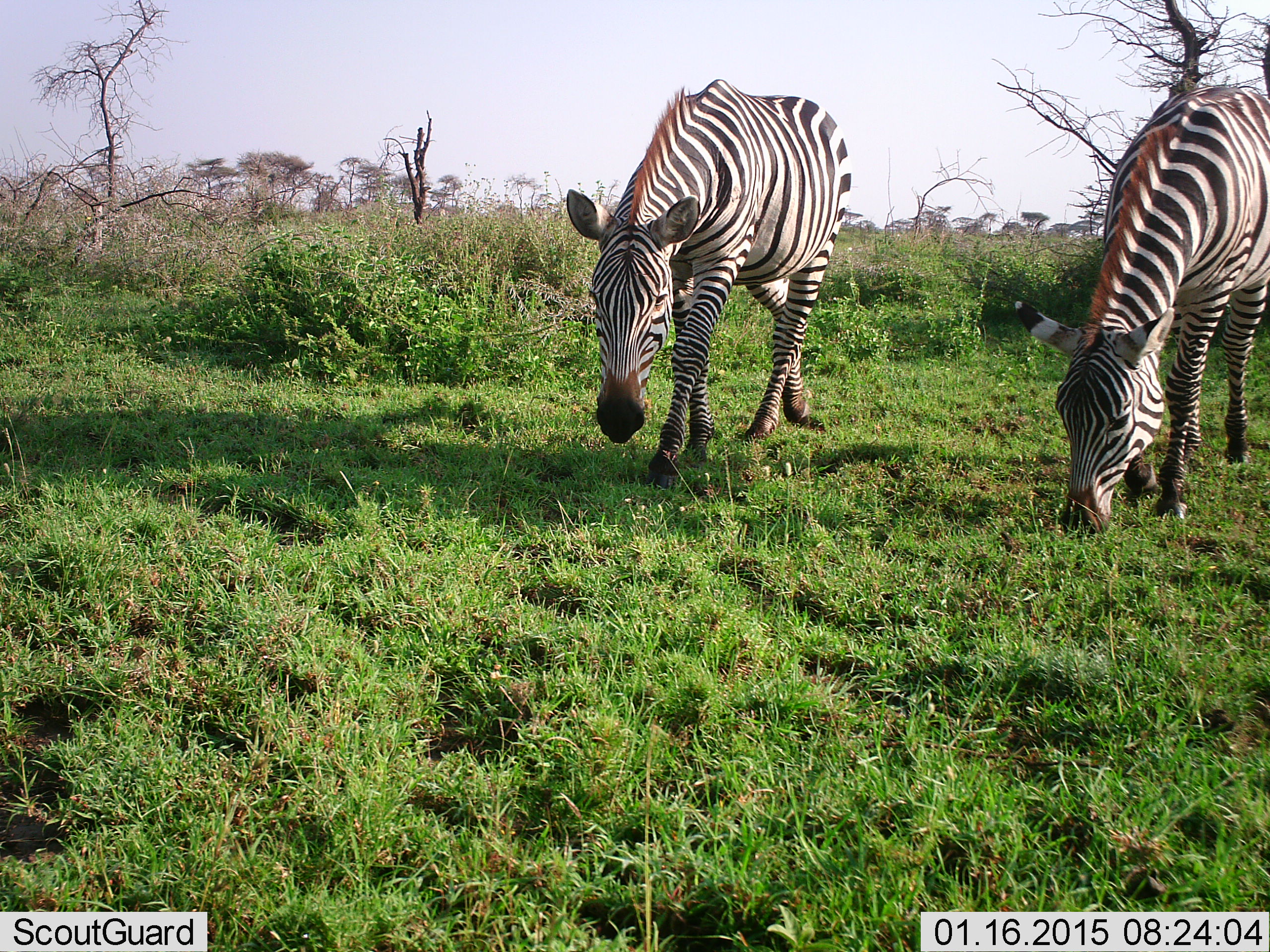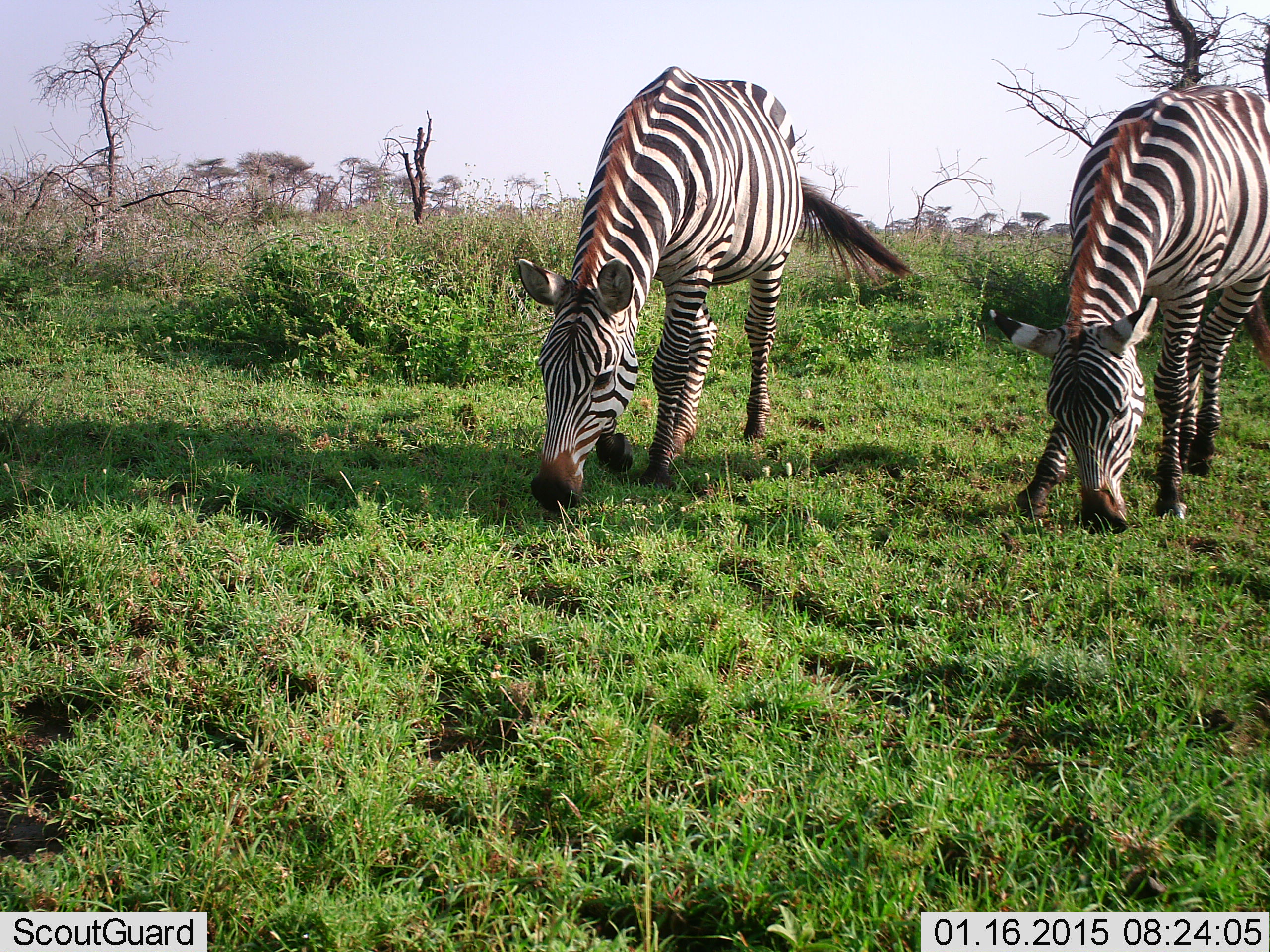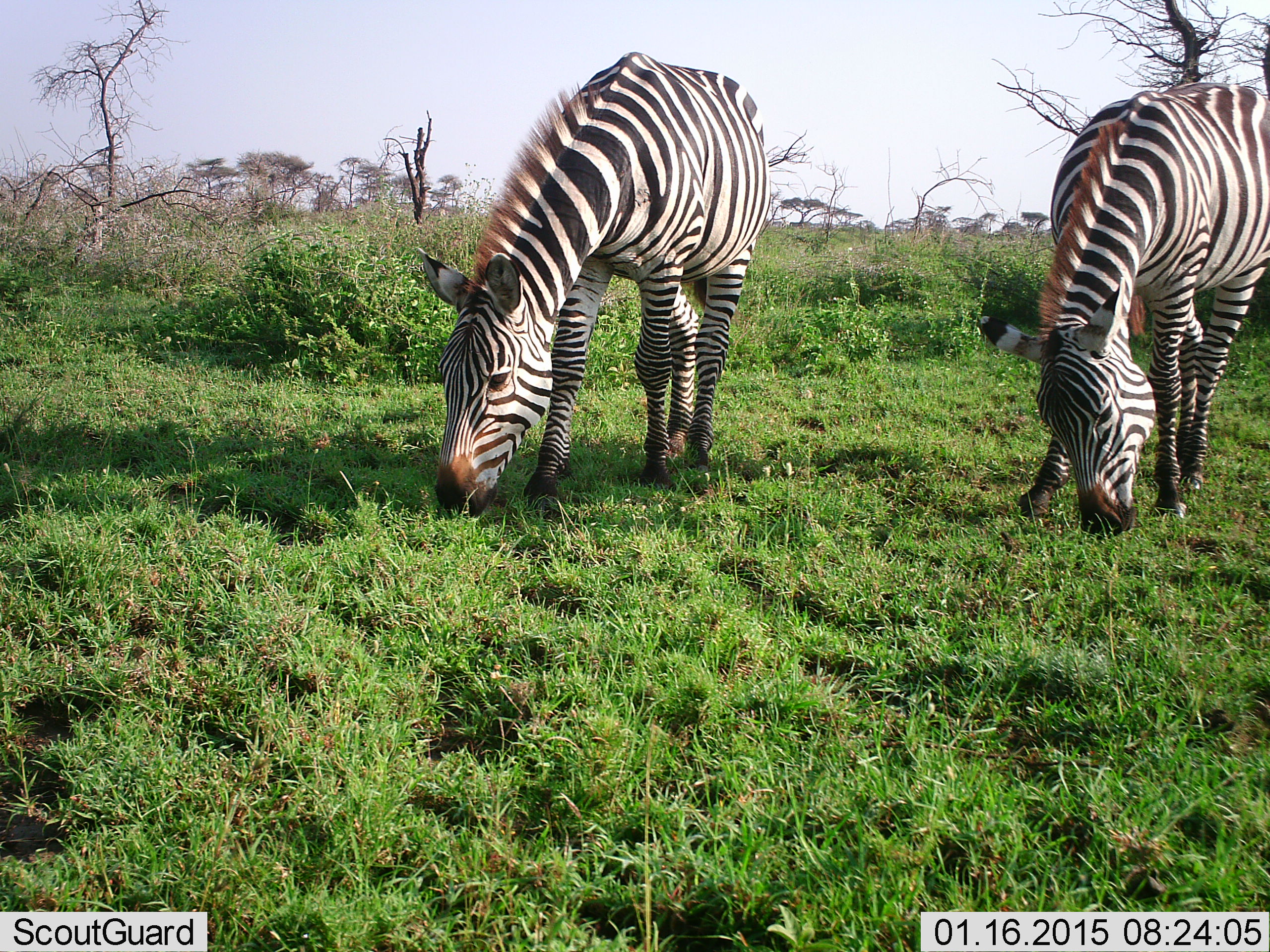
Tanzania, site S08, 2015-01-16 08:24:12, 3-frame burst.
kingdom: Animalia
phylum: Chordata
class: Mammalia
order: Perissodactyla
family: Equidae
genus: Equus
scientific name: Equus quagga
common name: plains zebra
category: zebra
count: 2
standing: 10%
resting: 0%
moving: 0%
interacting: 0%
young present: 0%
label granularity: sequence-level